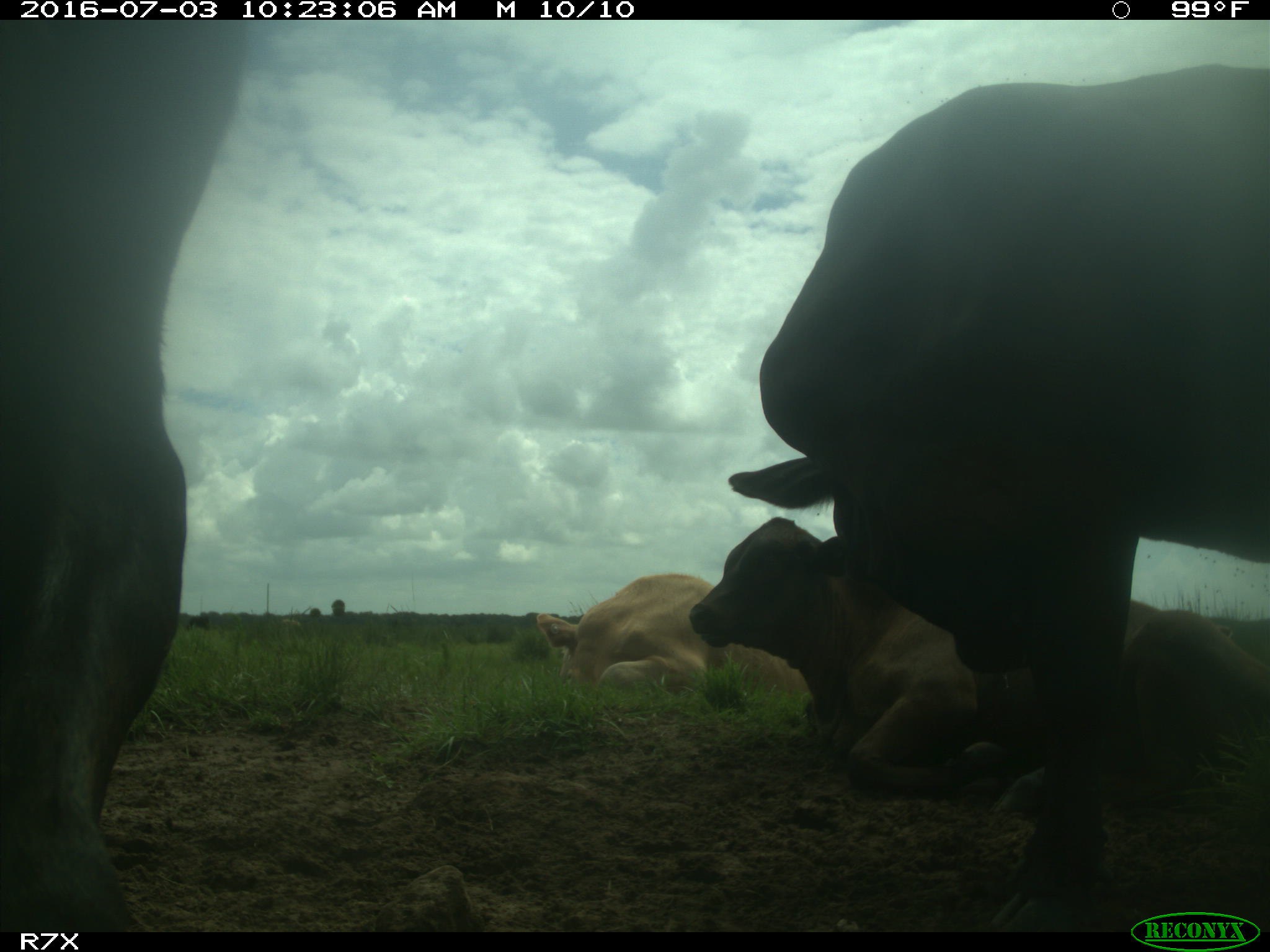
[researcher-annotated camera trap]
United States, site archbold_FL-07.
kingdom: Animalia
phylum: Chordata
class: Mammalia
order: Artiodactyla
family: Bovidae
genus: Bos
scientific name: Bos taurus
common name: domestic cow